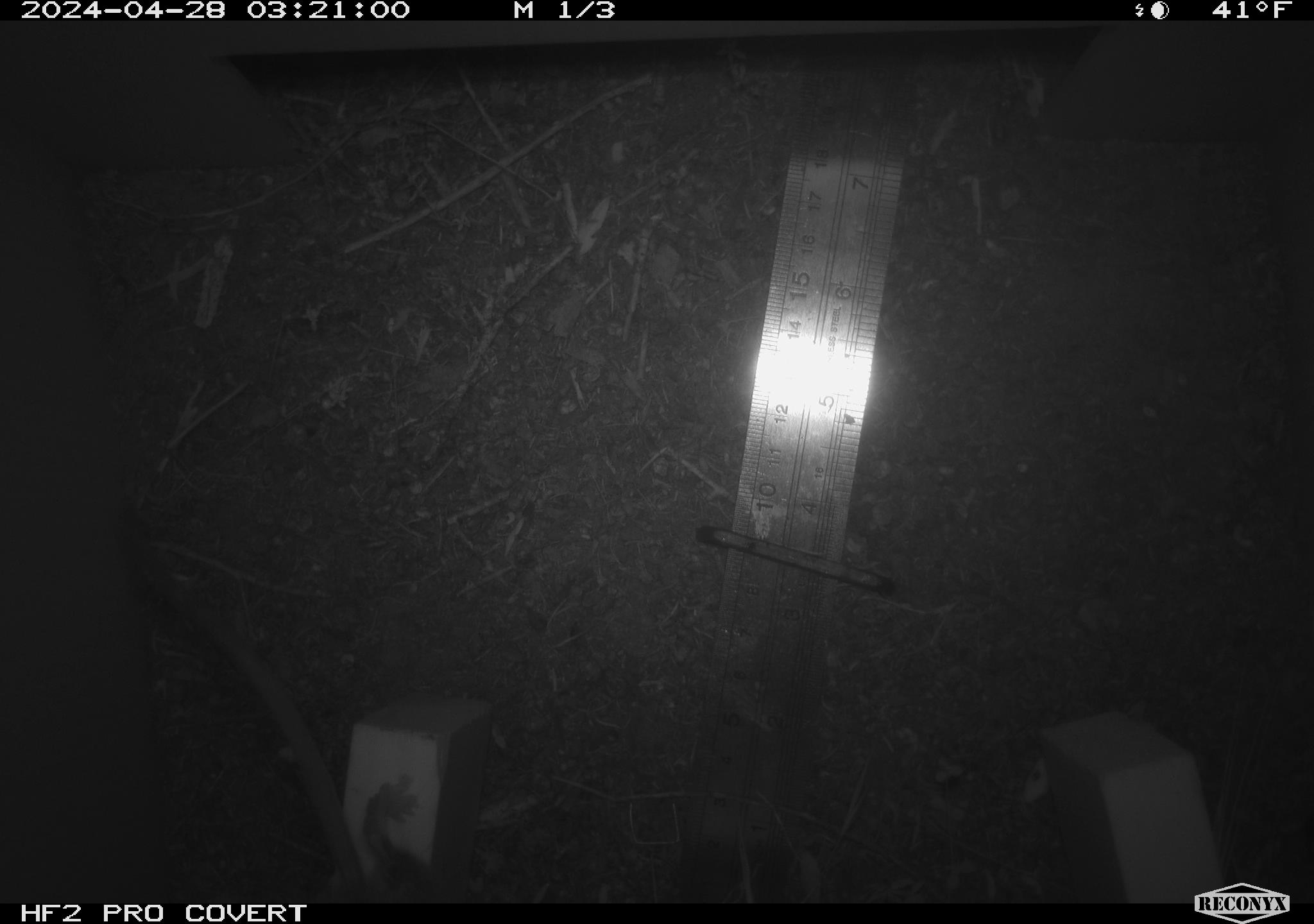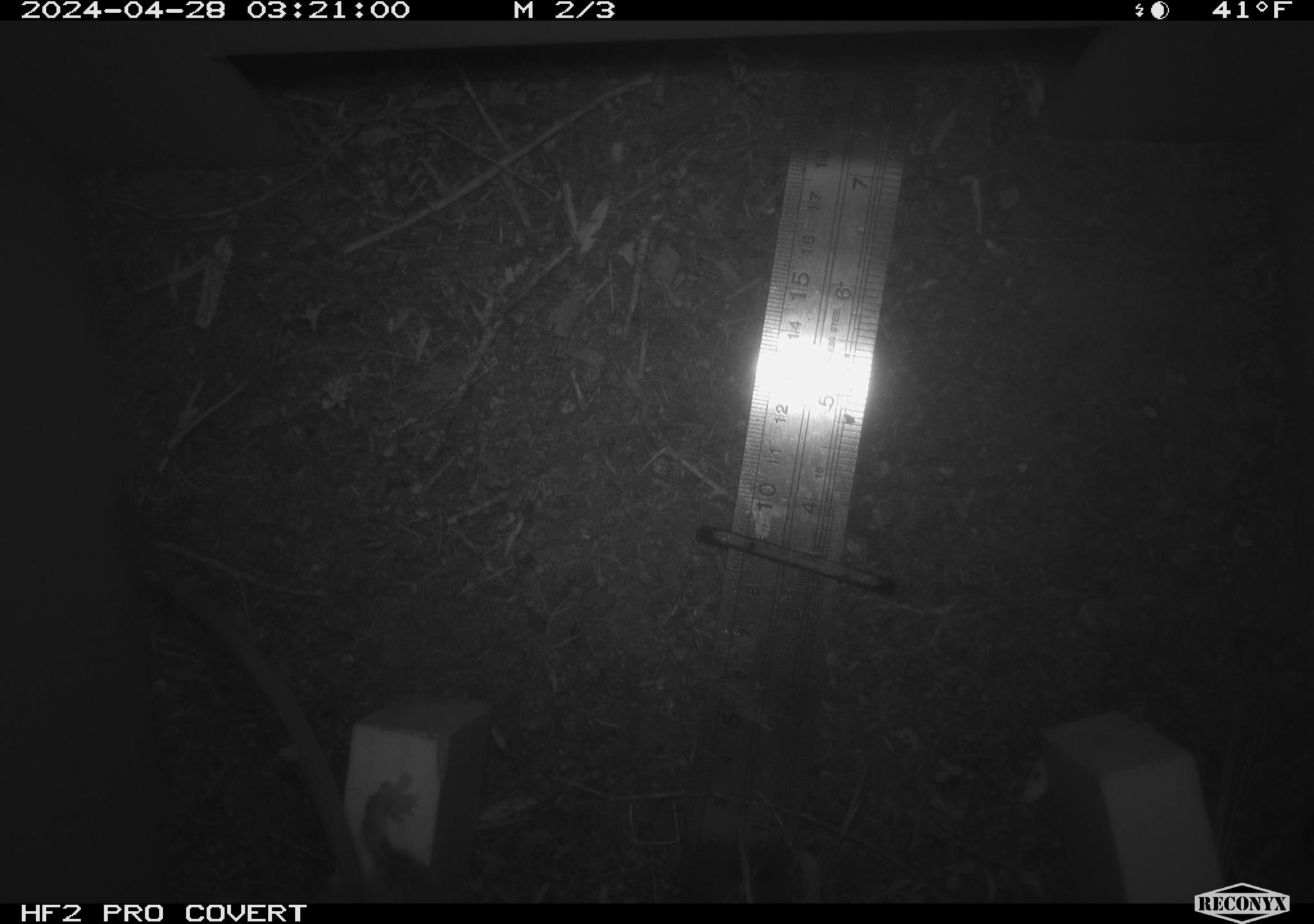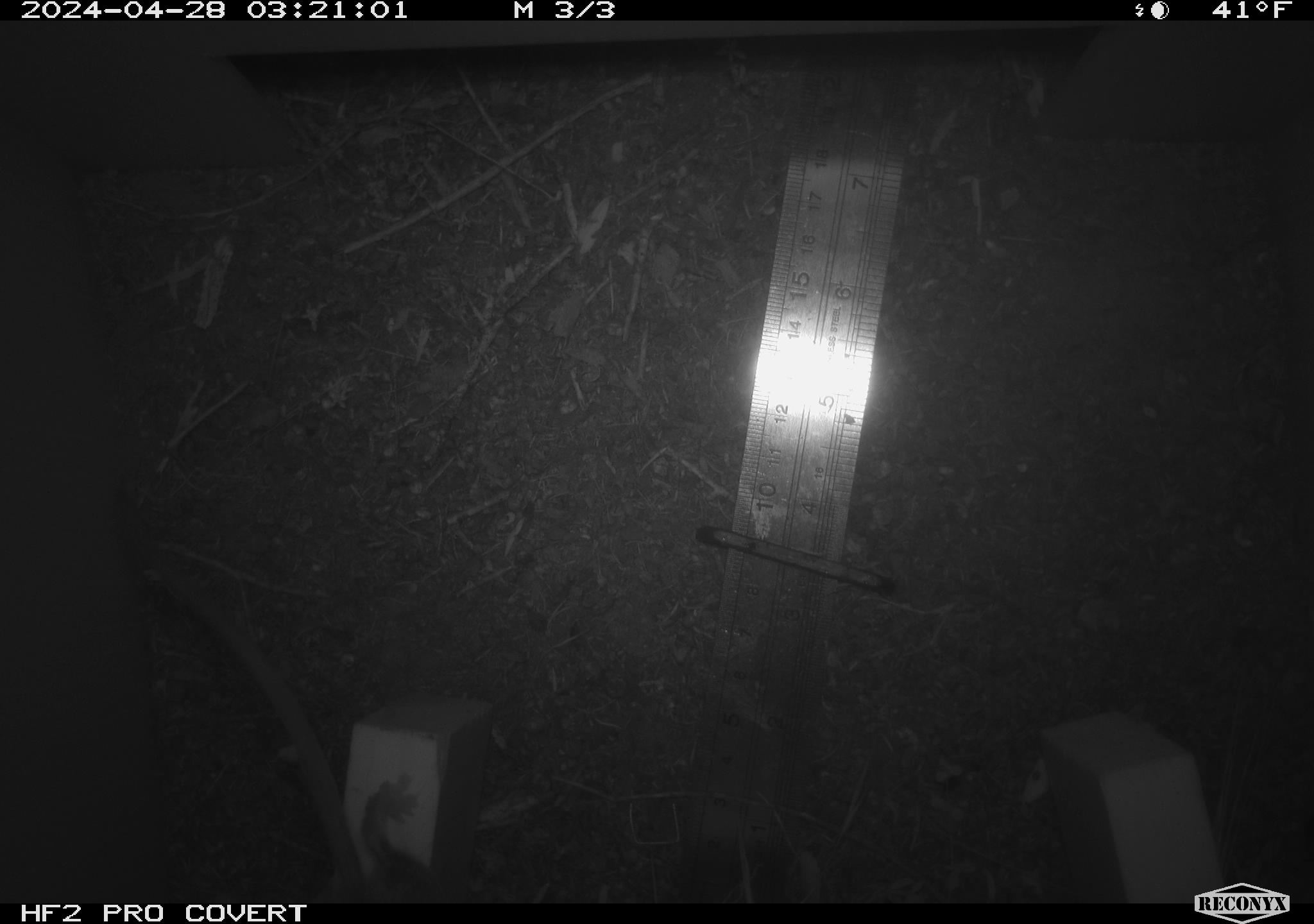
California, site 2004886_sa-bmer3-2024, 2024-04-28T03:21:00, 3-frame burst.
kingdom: Animalia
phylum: Chordata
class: Mammalia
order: Rodentia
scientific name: Rodentia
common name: mouse species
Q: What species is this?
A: Mouse species (Rodentia).